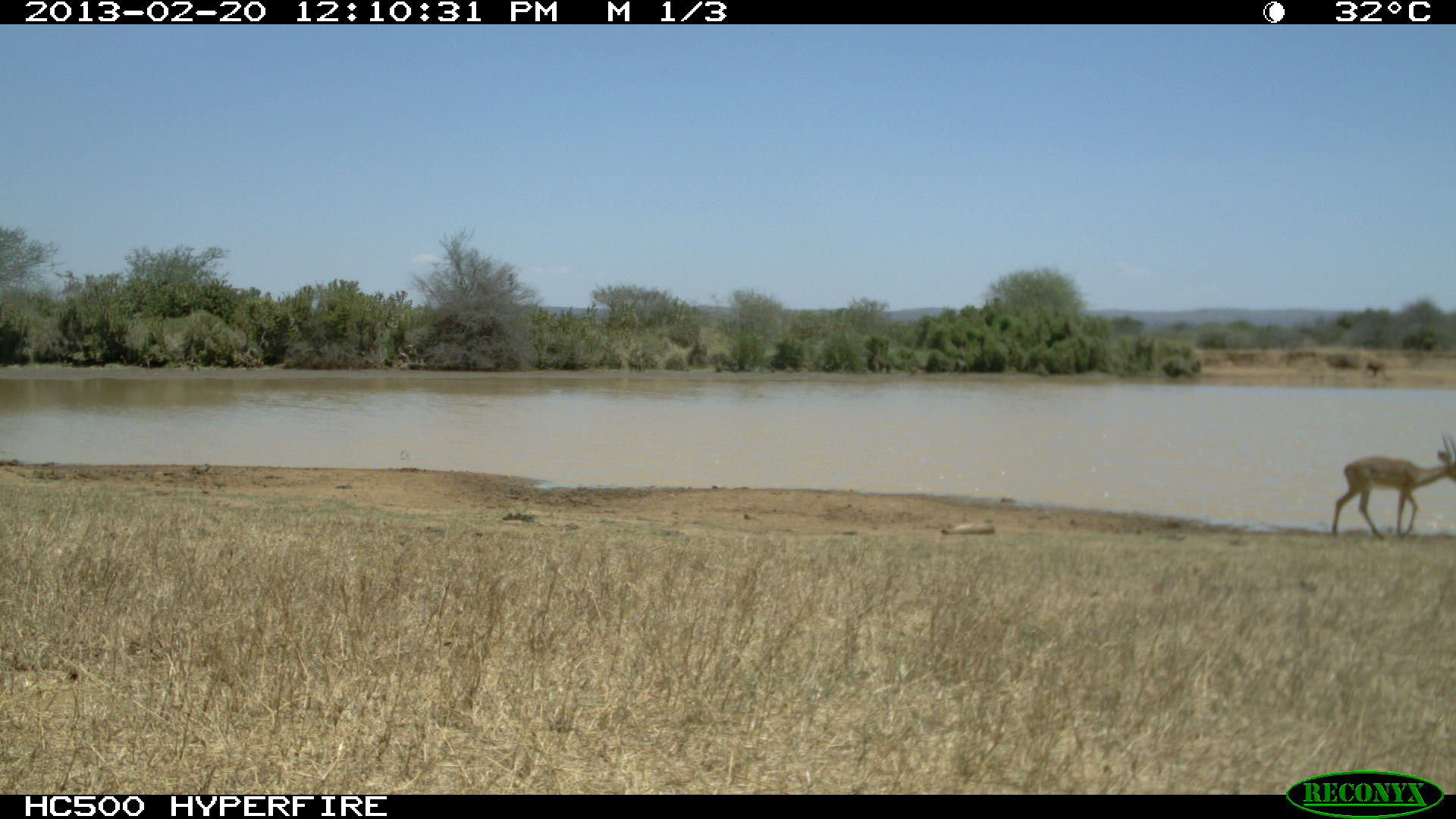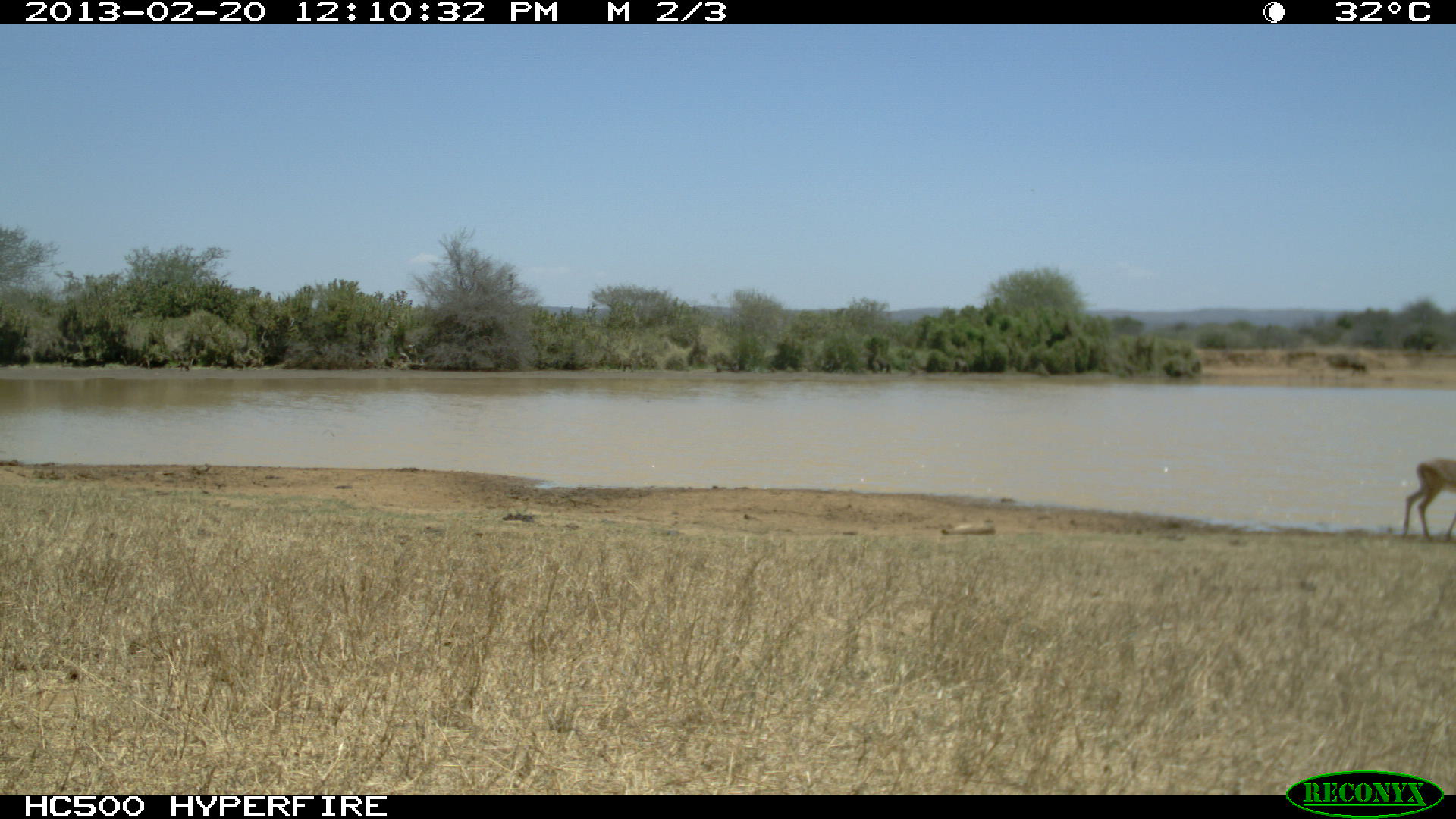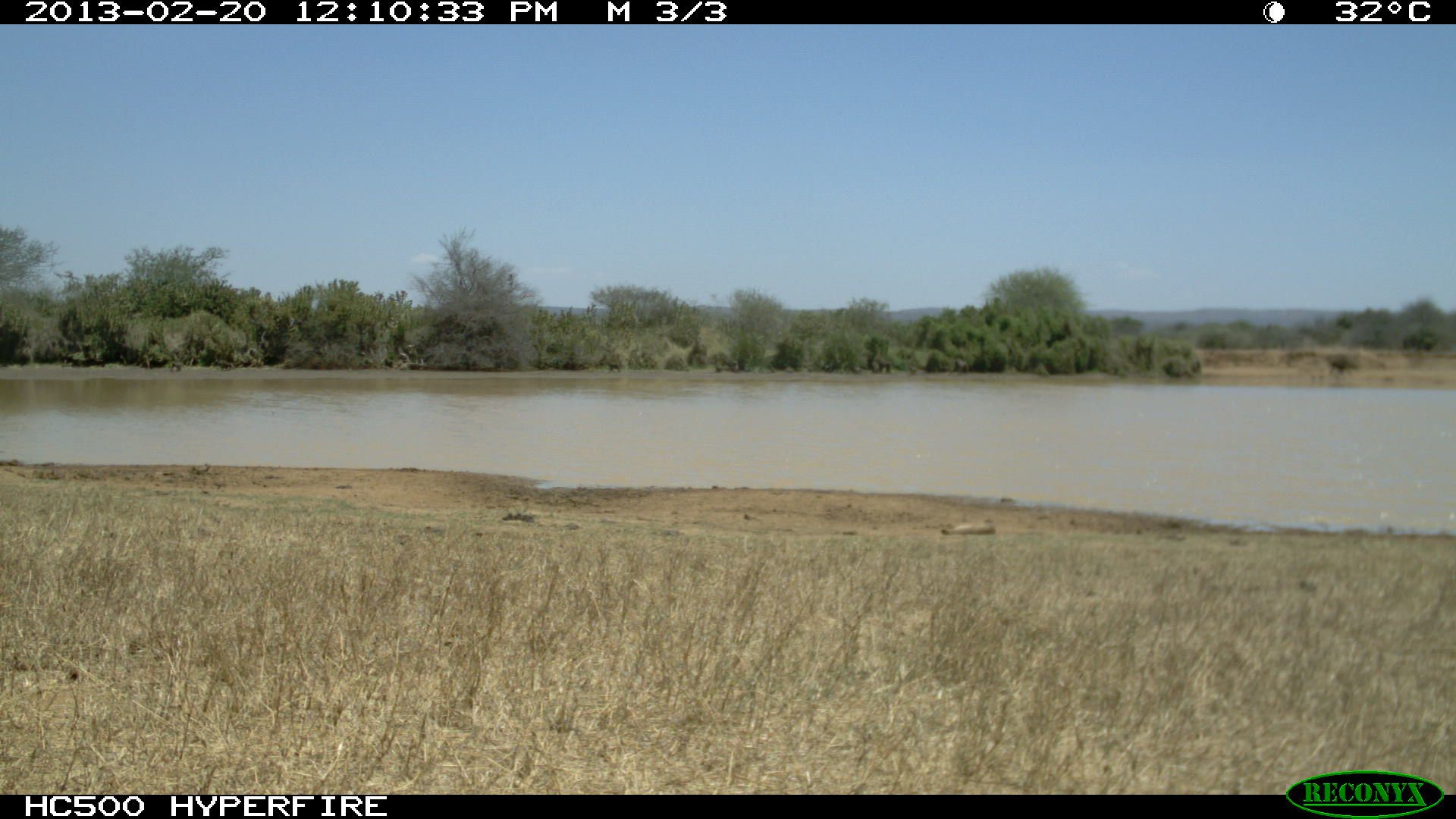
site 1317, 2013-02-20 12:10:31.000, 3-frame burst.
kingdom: Animalia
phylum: Chordata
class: Mammalia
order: Artiodactyla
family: Bovidae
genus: Aepyceros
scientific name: Aepyceros melampus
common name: impala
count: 1